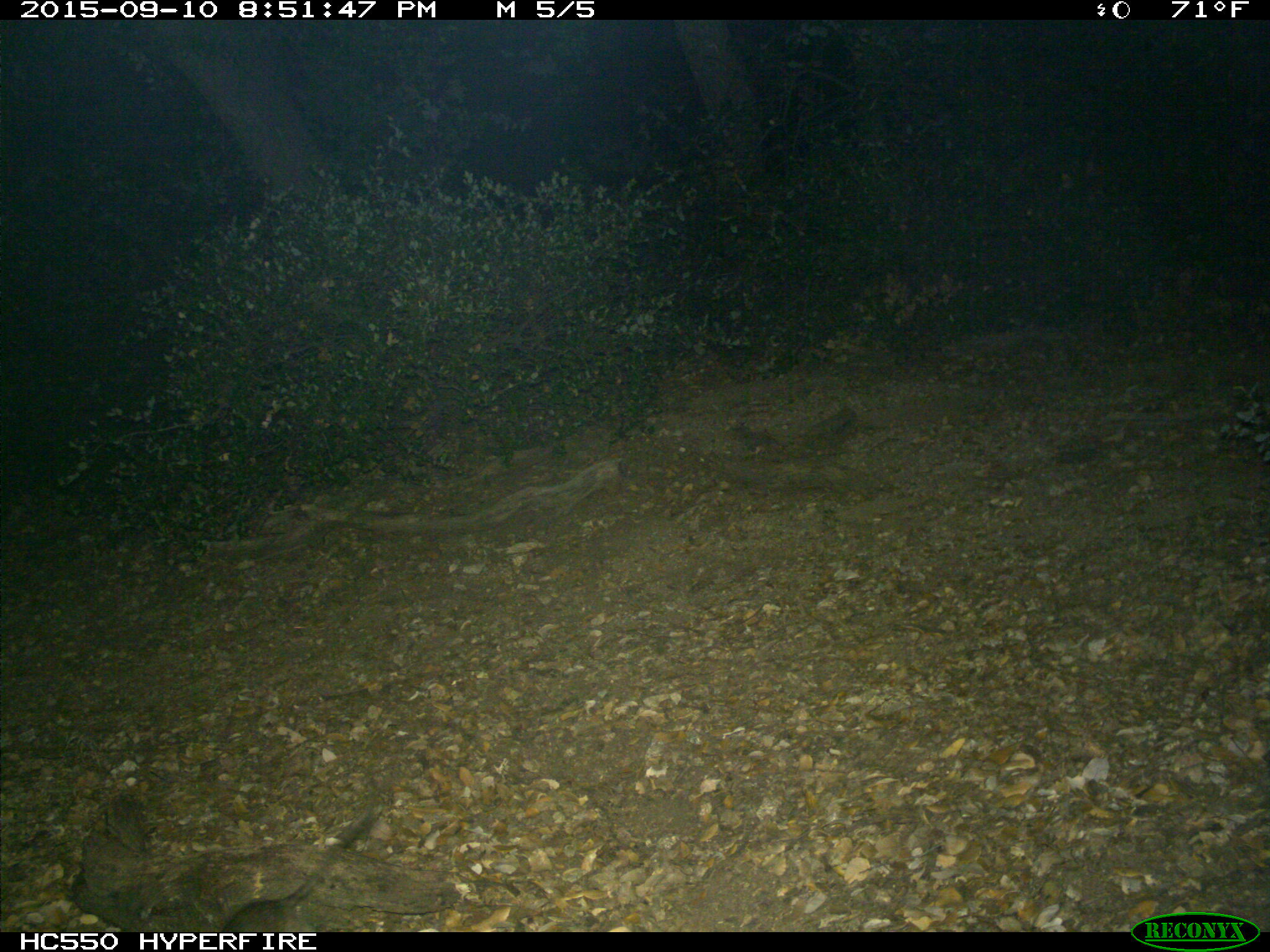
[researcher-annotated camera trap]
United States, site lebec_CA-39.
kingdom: Animalia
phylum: Chordata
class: Mammalia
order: Rodentia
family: Cricetidae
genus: Neotoma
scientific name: Neotoma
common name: pack rat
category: unidentified pack rat